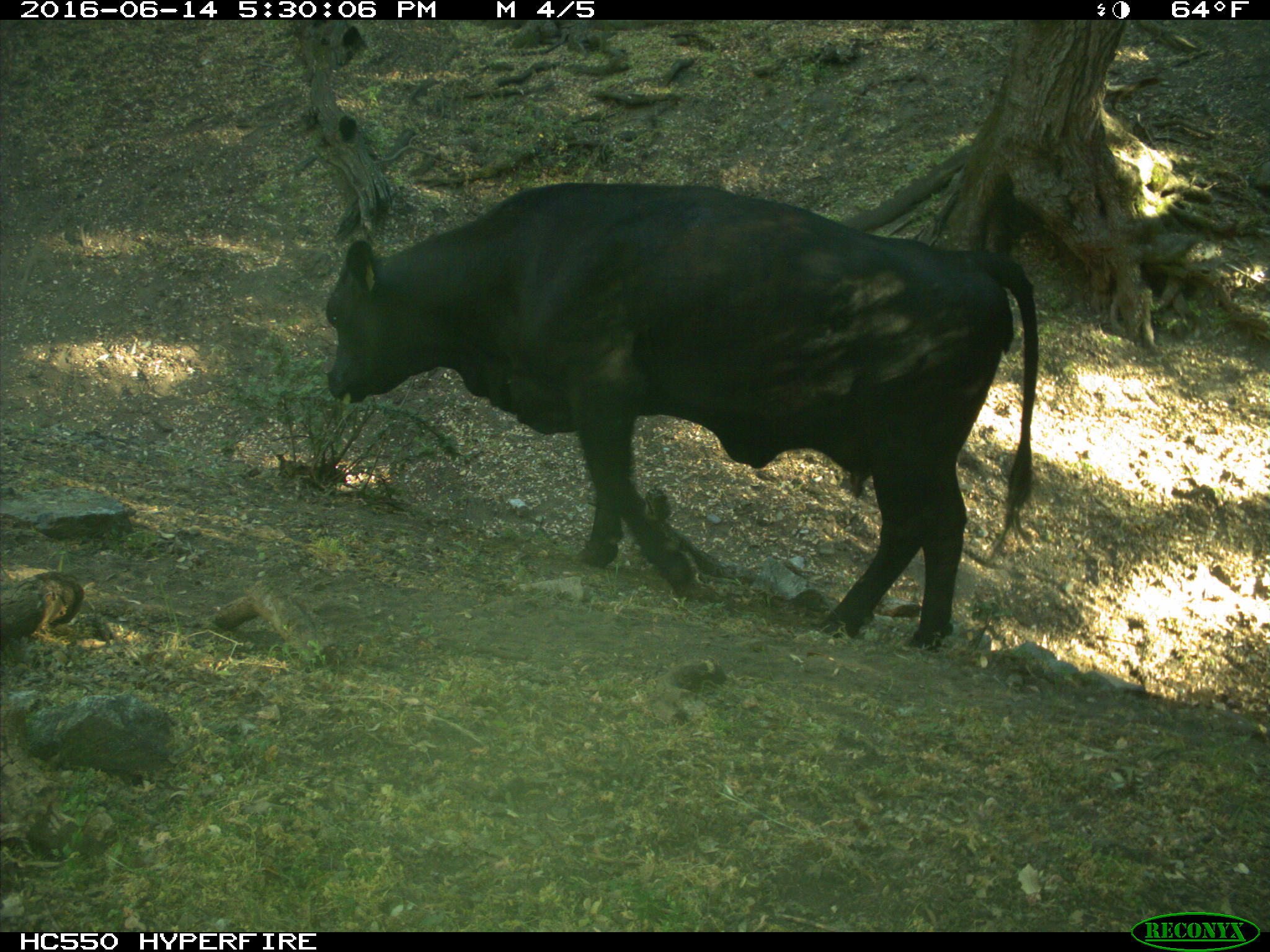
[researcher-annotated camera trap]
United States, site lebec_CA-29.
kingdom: Animalia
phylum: Chordata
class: Mammalia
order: Artiodactyla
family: Bovidae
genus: Bos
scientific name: Bos taurus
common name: domestic cow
Bos taurus (domestic cow).